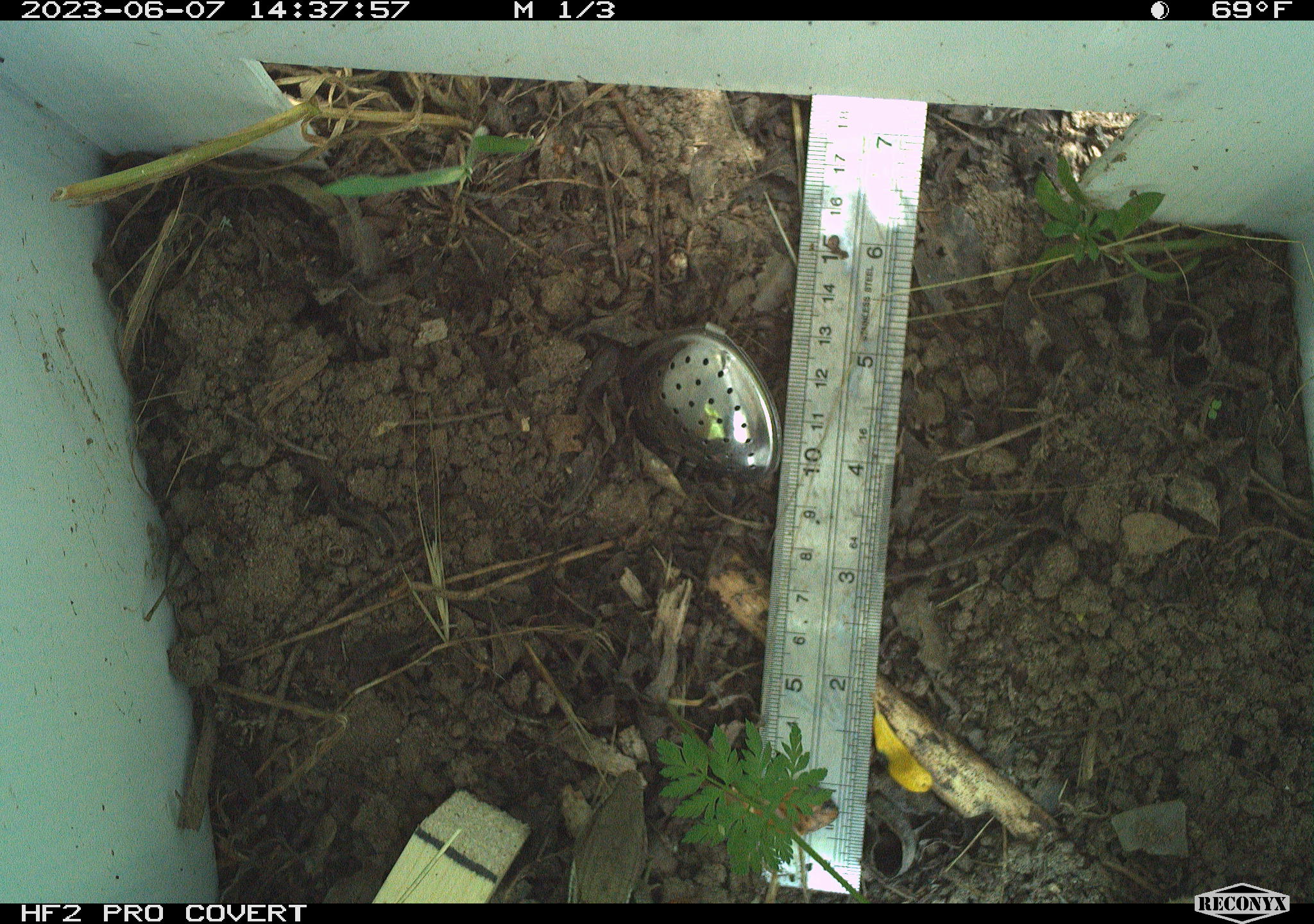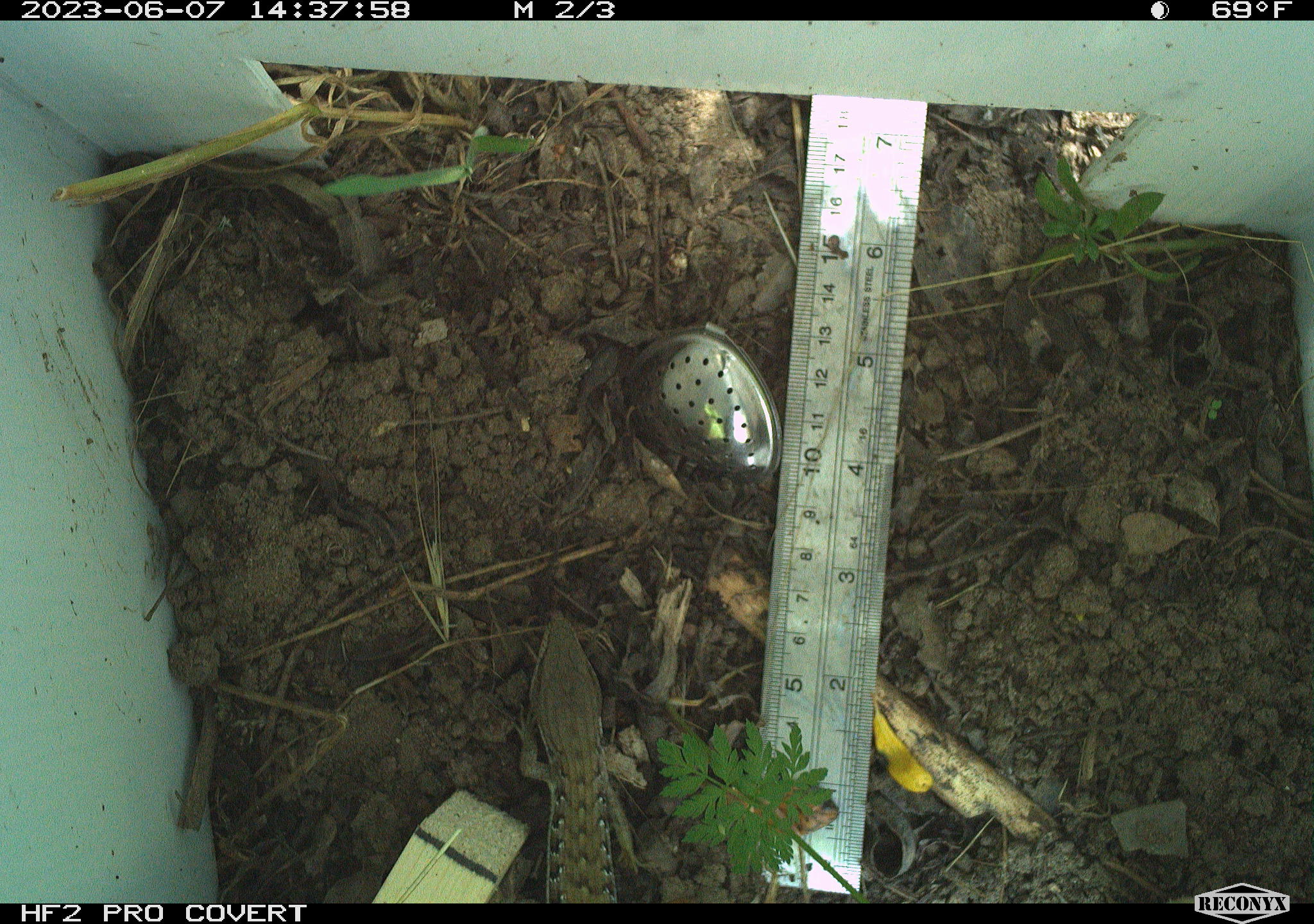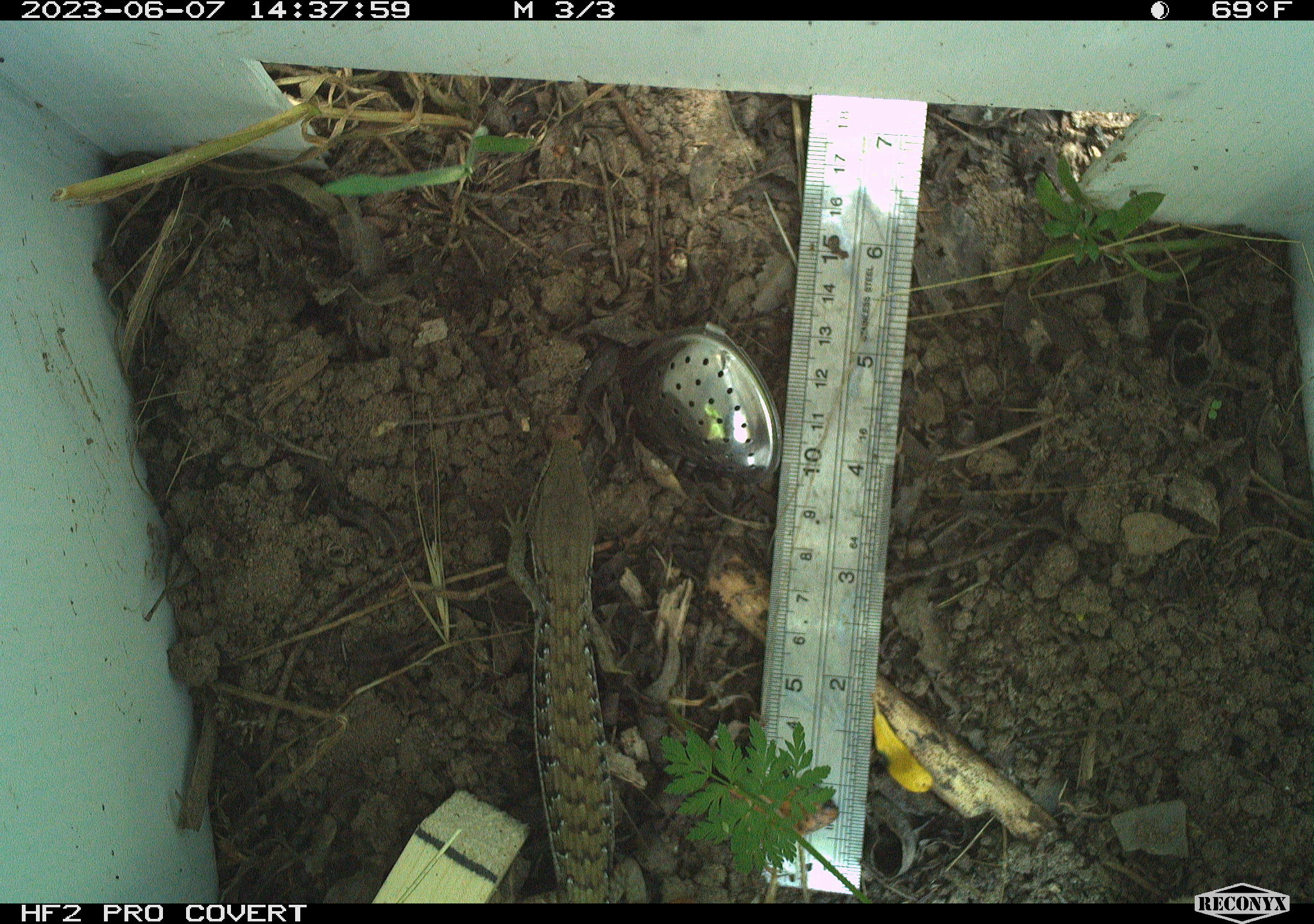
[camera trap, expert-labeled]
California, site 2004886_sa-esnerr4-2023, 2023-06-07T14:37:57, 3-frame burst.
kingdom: Animalia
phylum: Chordata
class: Reptilia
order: Squamata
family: Anguidae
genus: Elgaria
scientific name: Elgaria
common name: alligator lizards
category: elgaria species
Elgaria species (alligator lizards) (Elgaria).